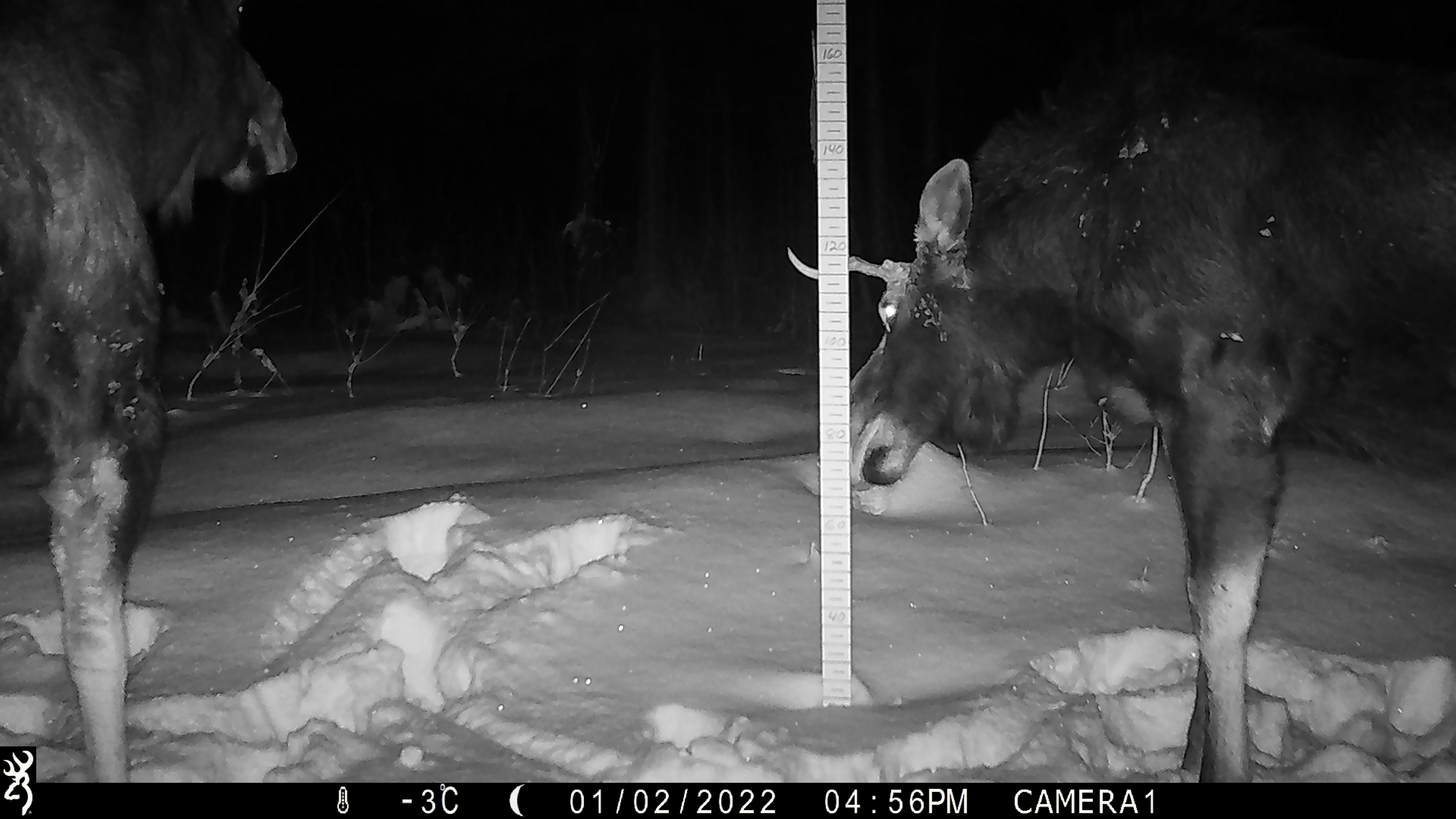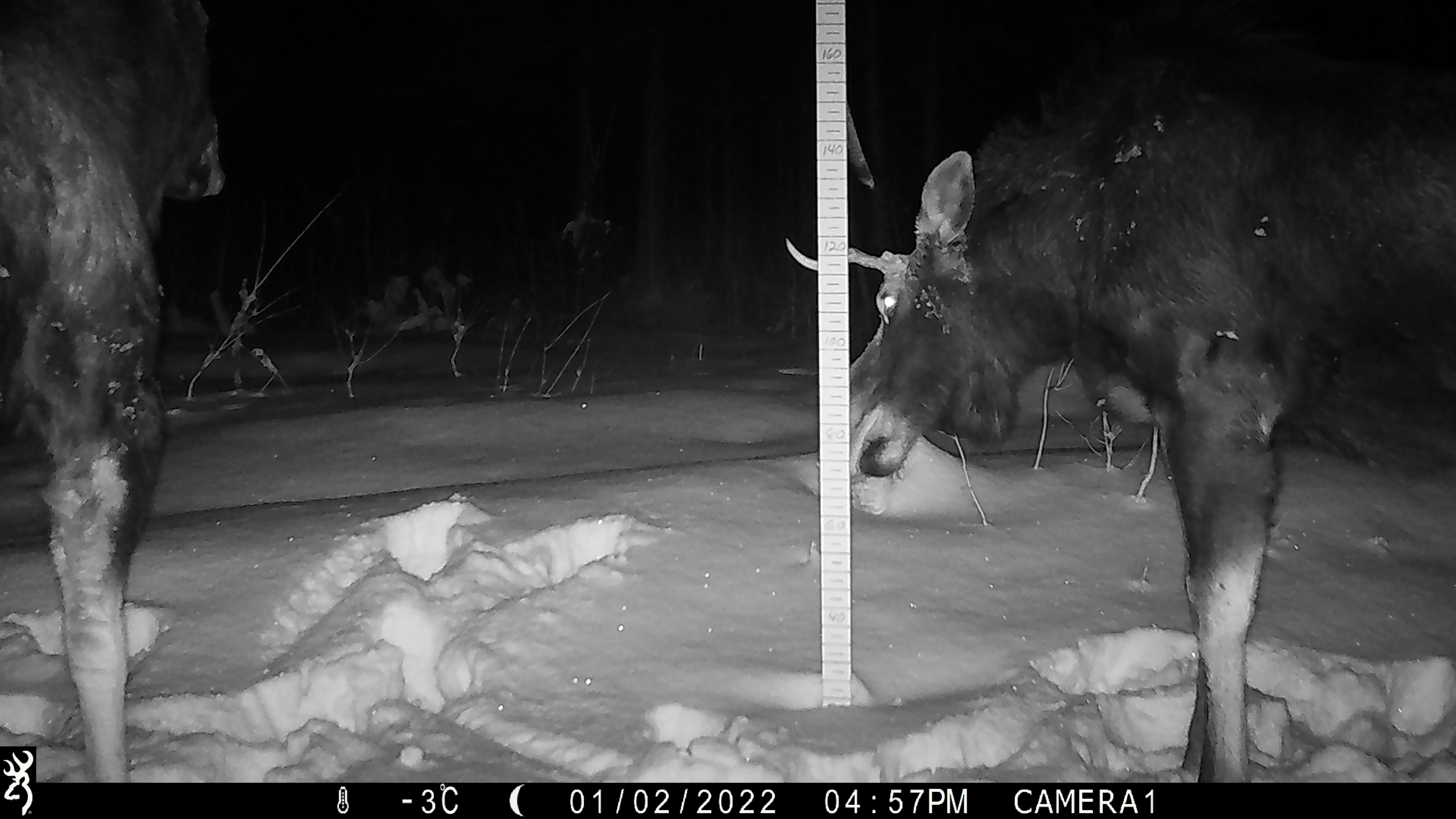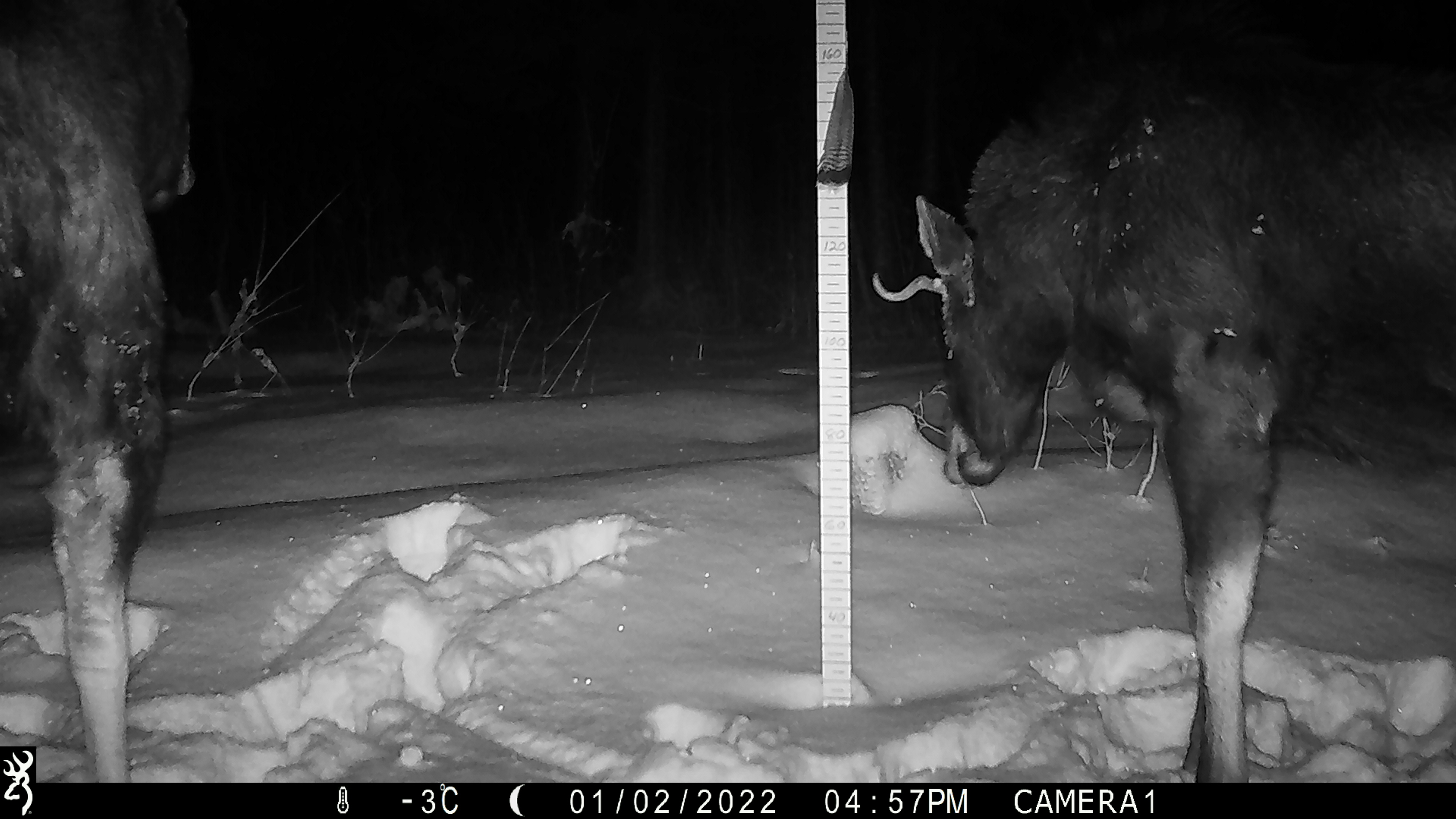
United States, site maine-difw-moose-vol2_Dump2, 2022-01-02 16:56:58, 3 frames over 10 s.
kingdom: Animalia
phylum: Chordata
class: Mammalia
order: Artiodactyla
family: Cervidae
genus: Alces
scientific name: Alces alces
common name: moose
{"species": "moose (Alces alces)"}